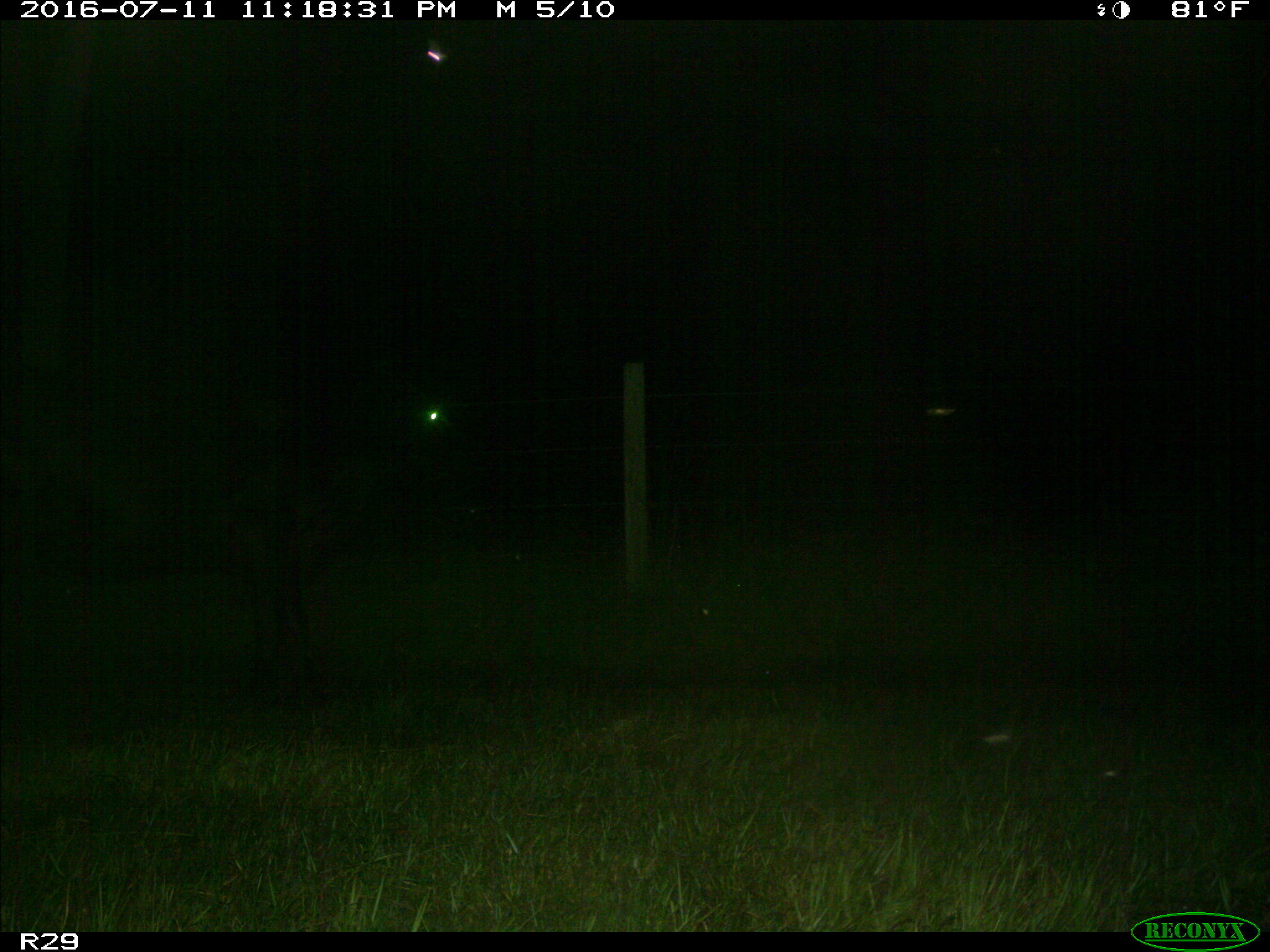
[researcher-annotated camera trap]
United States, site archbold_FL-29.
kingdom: Animalia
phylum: Chordata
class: Mammalia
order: Artiodactyla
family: Bovidae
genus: Bos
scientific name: Bos taurus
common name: domestic cow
Bos taurus (domestic cow).